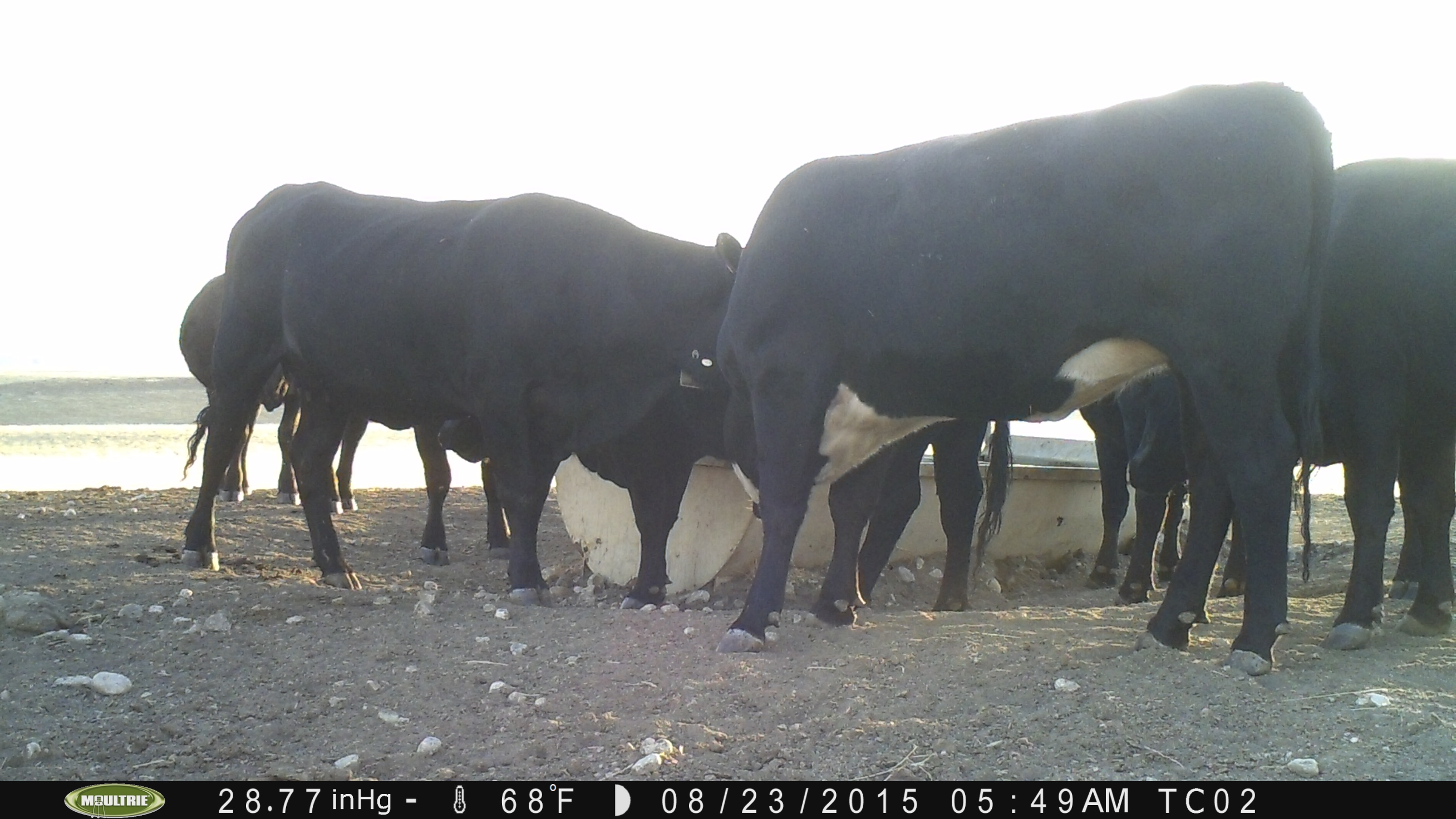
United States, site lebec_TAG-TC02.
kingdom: Animalia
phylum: Chordata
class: Mammalia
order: Artiodactyla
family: Bovidae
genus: Bos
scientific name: Bos taurus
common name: domestic cow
Bos taurus (domestic cow).